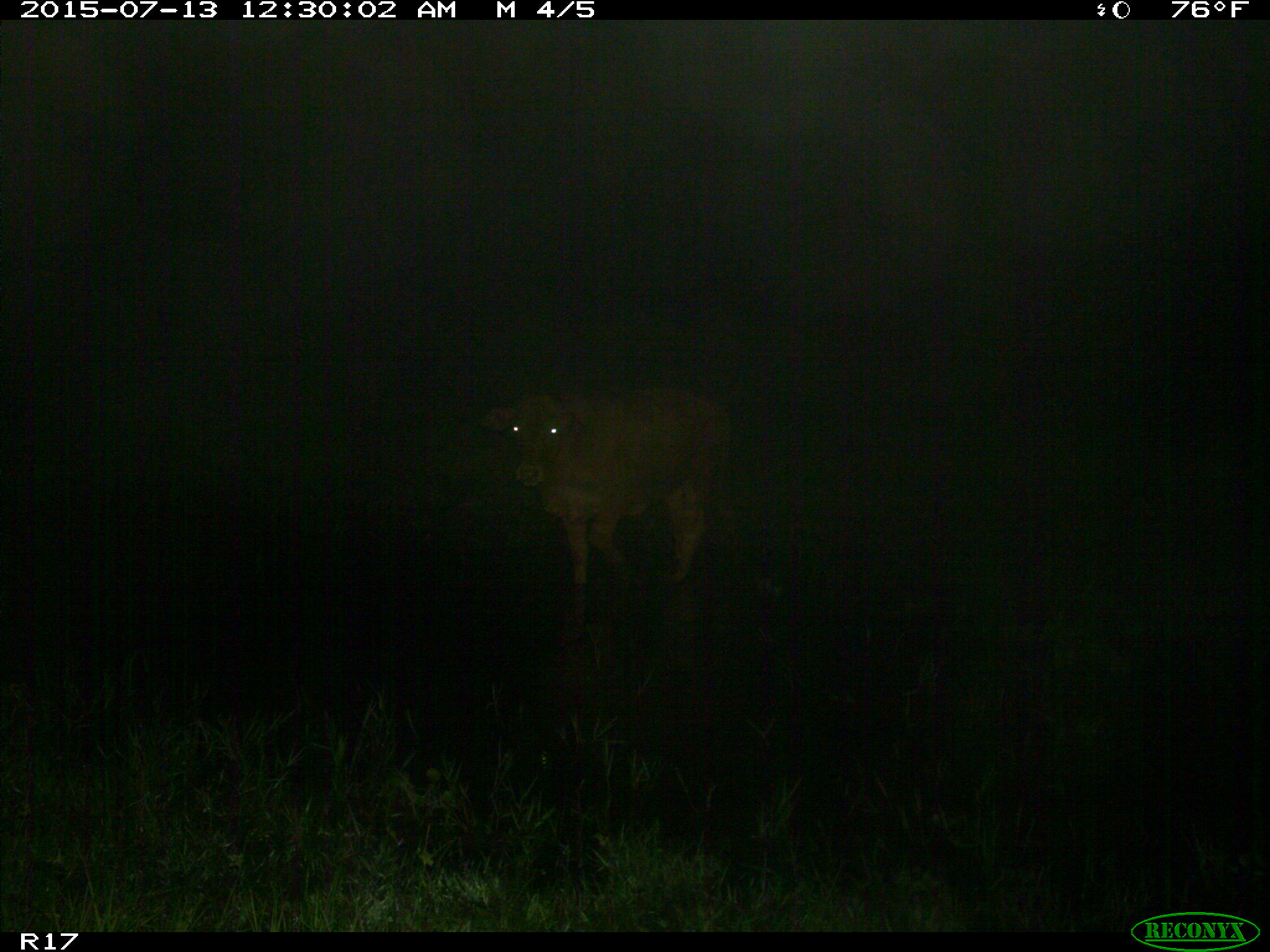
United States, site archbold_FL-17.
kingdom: Animalia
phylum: Chordata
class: Mammalia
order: Artiodactyla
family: Bovidae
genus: Bos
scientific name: Bos taurus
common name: domestic cow